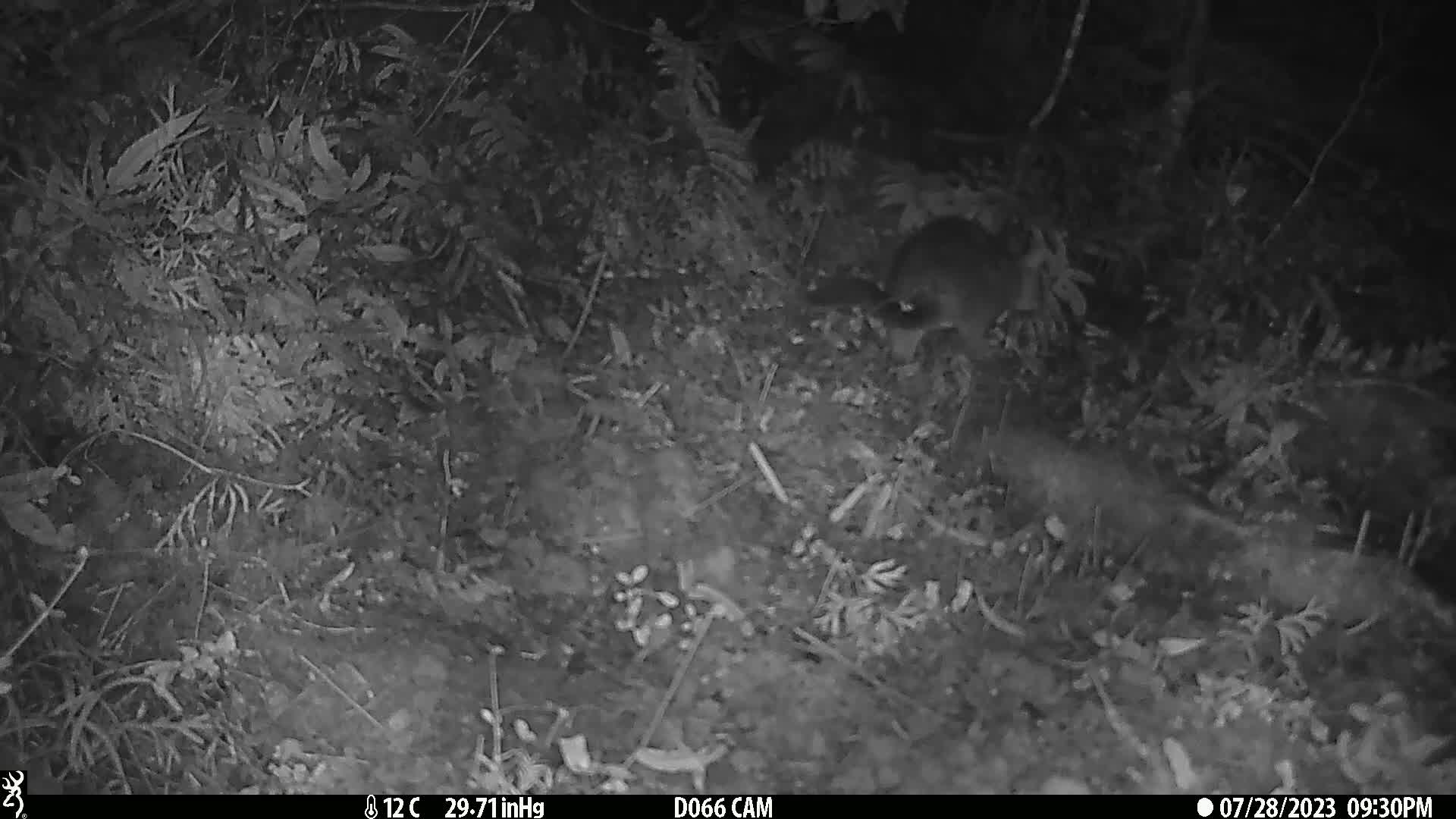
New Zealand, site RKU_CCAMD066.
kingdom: Animalia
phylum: Chordata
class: Mammalia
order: Diprotodontia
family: Phalangeridae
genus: Trichosurus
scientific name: Trichosurus vulpecula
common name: common brushtail possum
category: possum